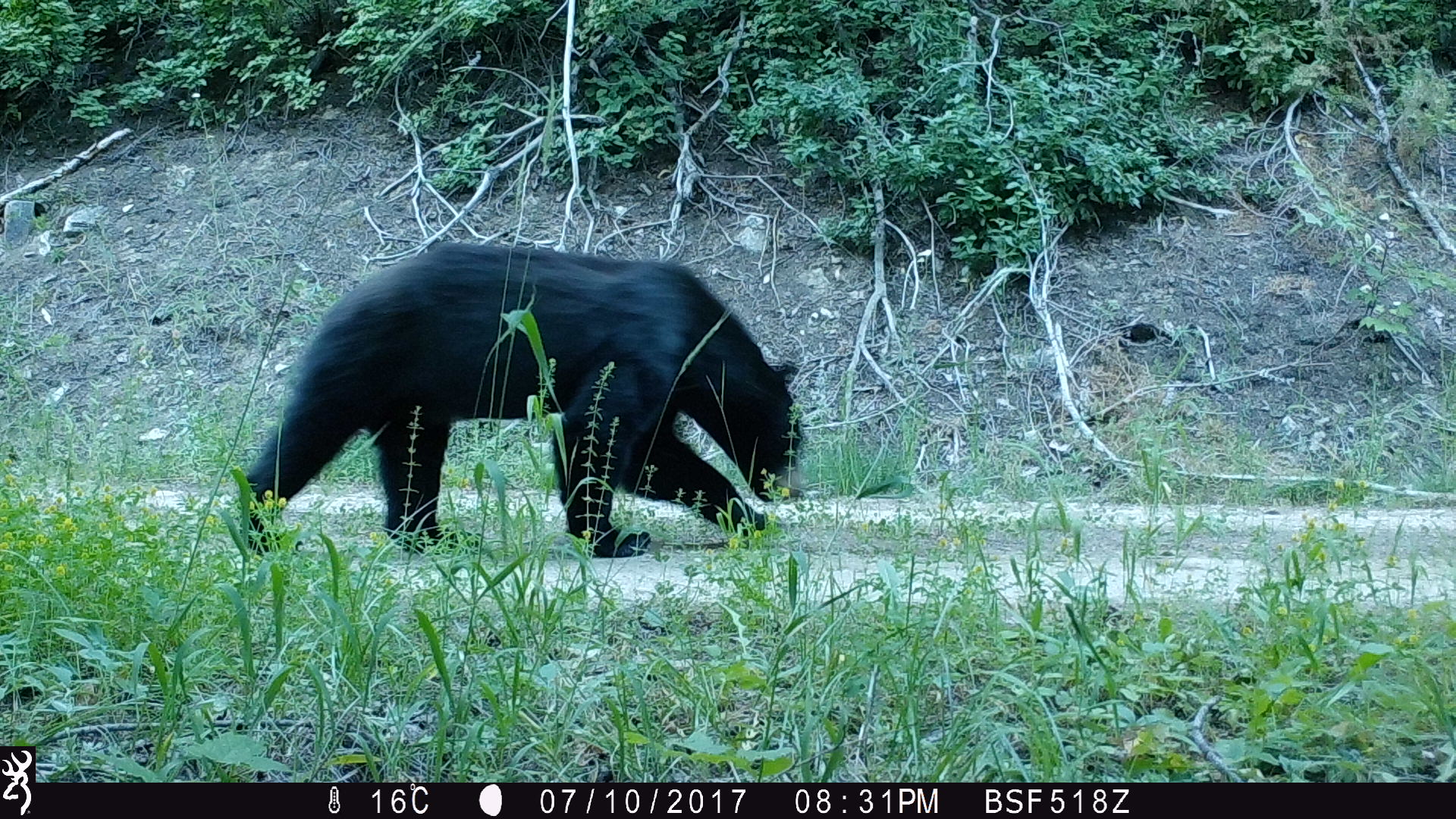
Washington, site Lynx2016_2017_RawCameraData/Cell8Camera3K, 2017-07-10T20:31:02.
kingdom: Animalia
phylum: Chordata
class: Mammalia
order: Carnivora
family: Ursidae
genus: Ursus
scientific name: Ursus americanus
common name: american black bear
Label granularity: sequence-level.